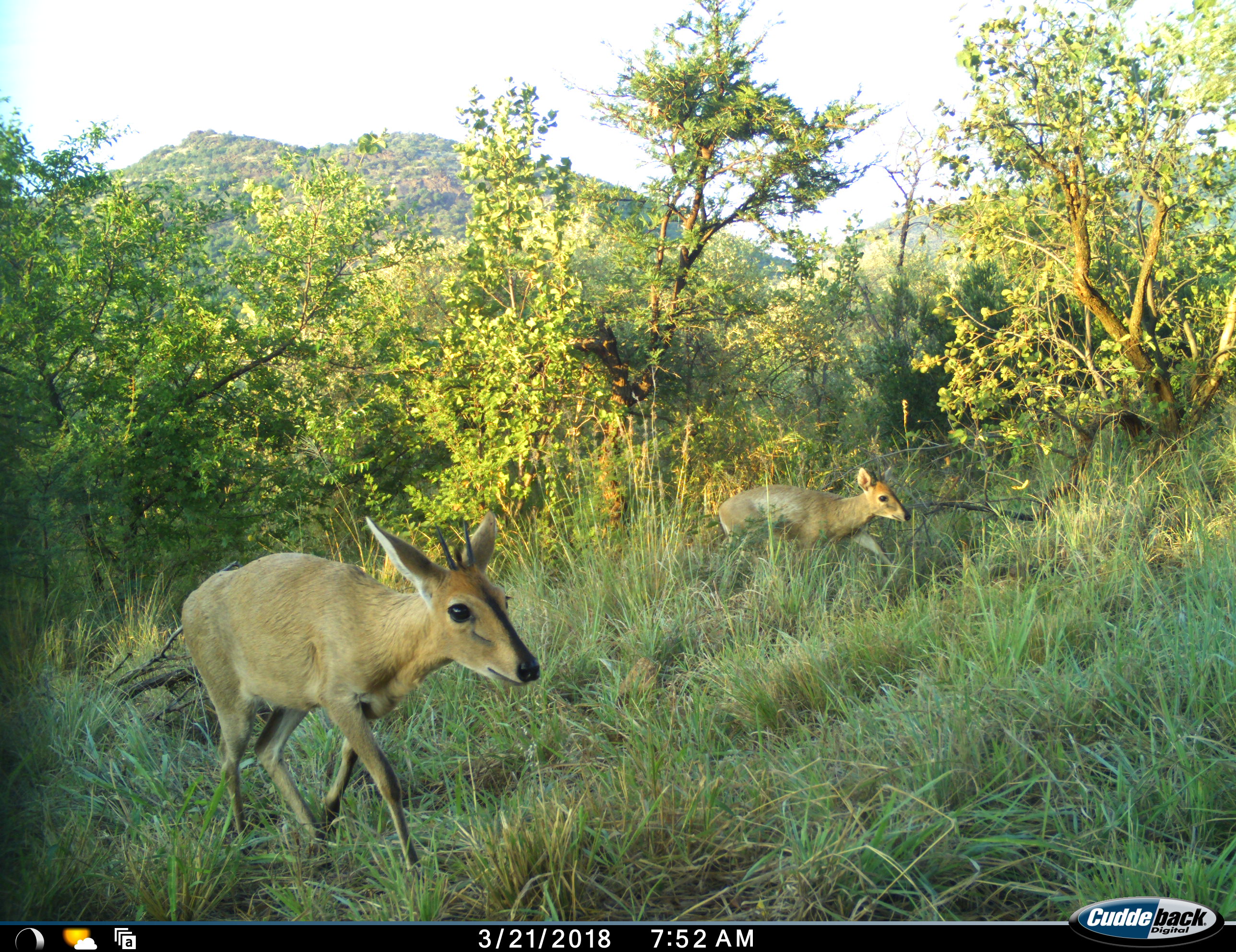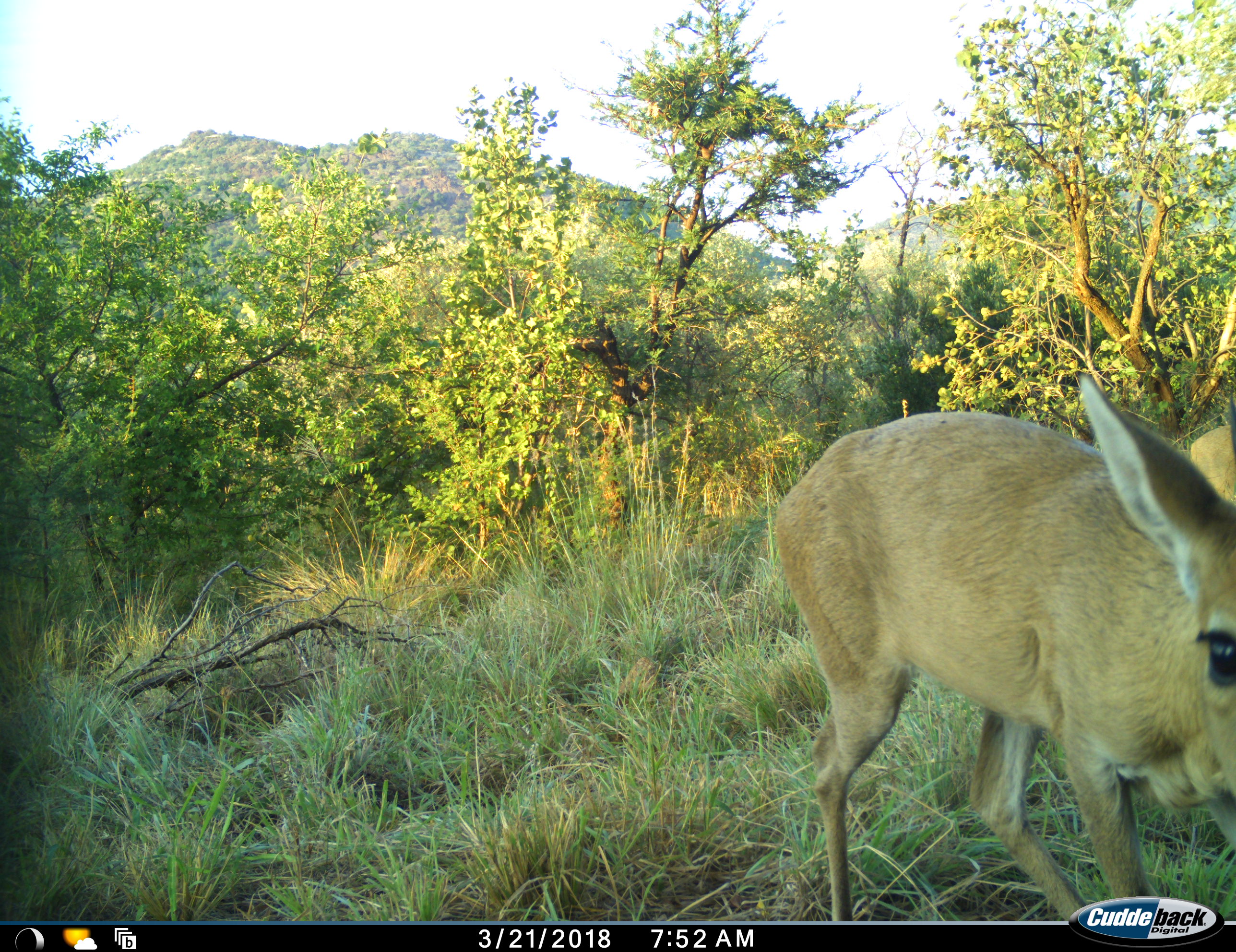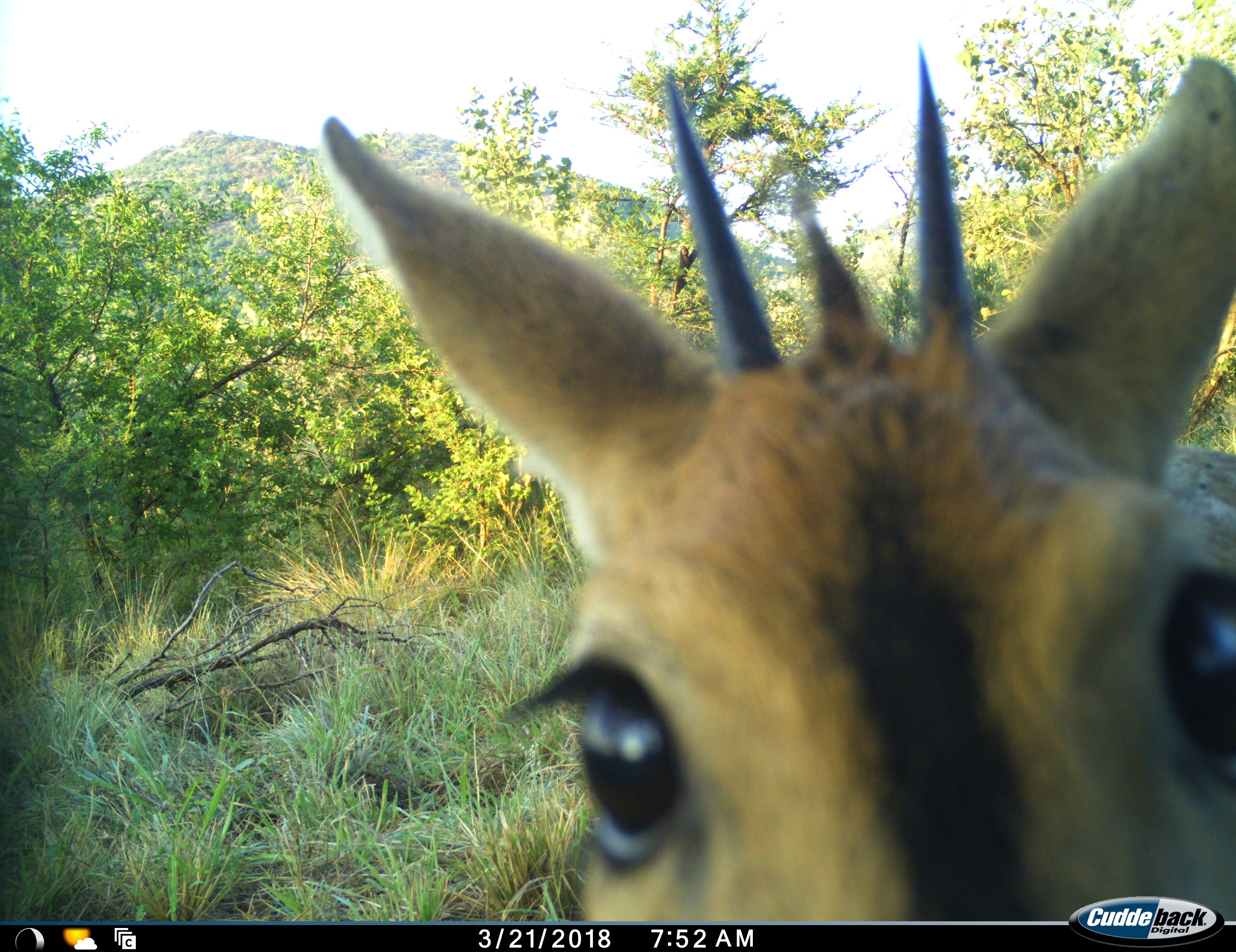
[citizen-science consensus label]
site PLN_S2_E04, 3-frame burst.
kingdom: Animalia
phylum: Chordata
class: Mammalia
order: Artiodactyla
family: Bovidae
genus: Sylvicapra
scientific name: Sylvicapra grimmia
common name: common duiker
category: duikercommongrey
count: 2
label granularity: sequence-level